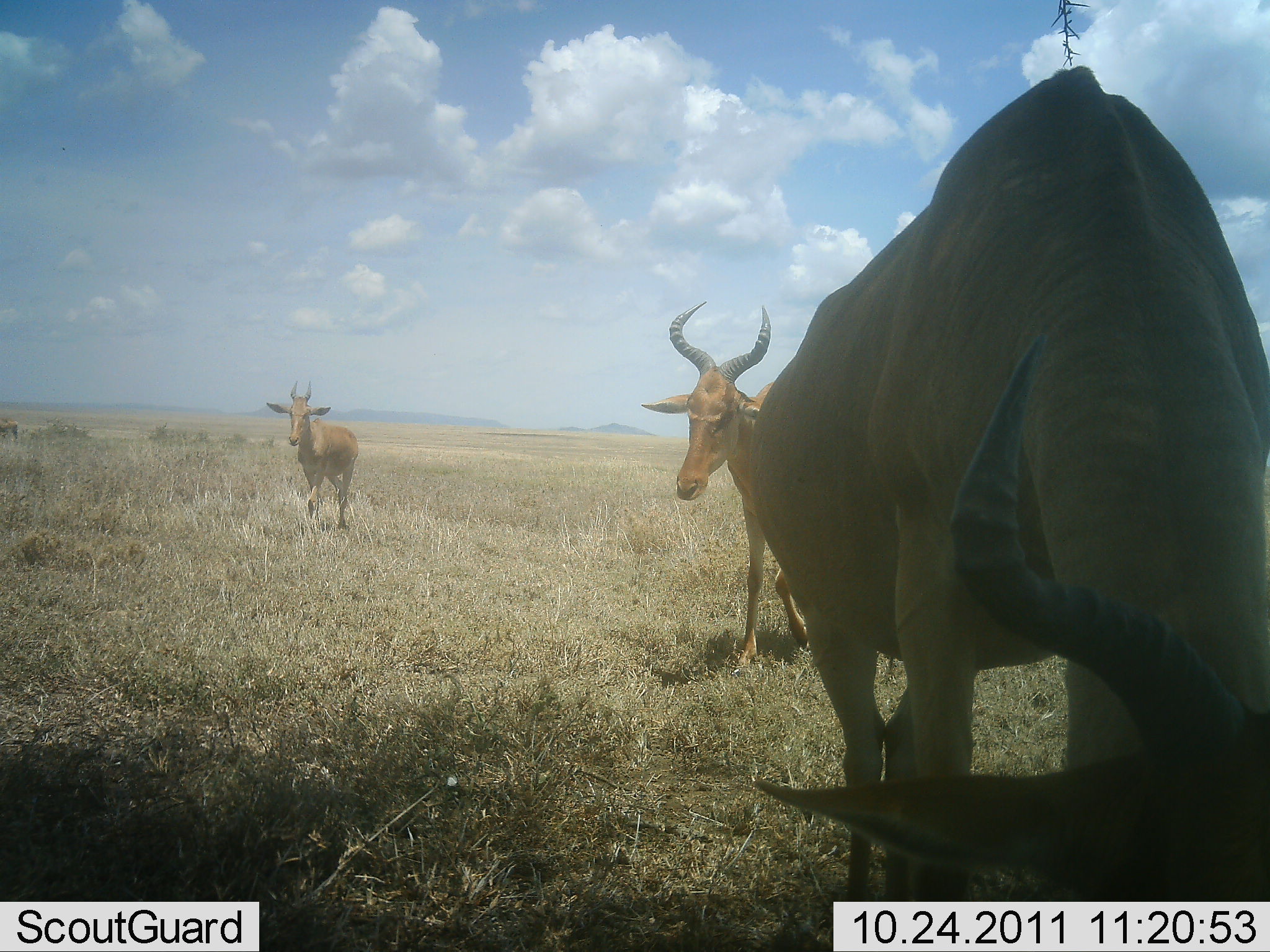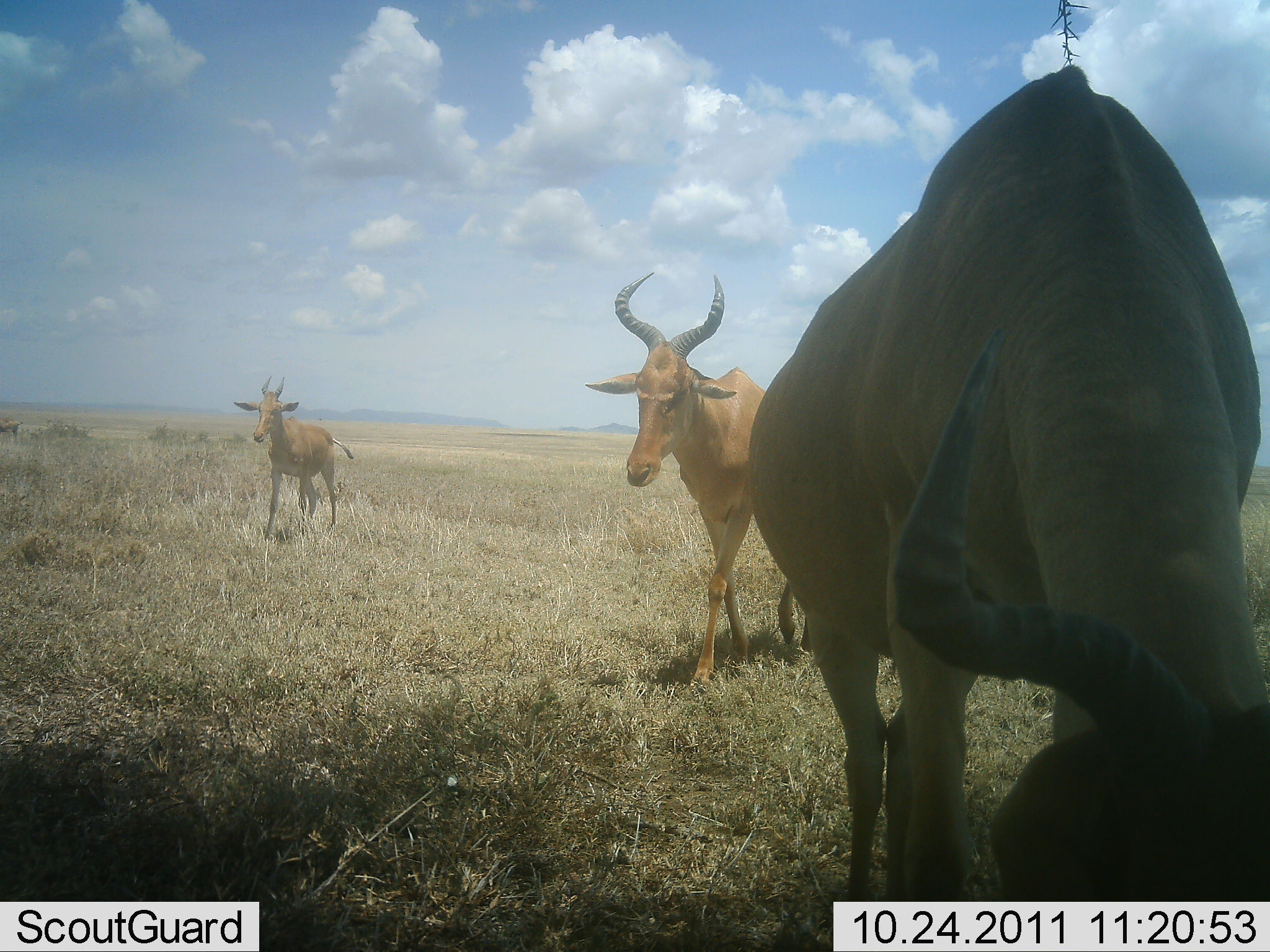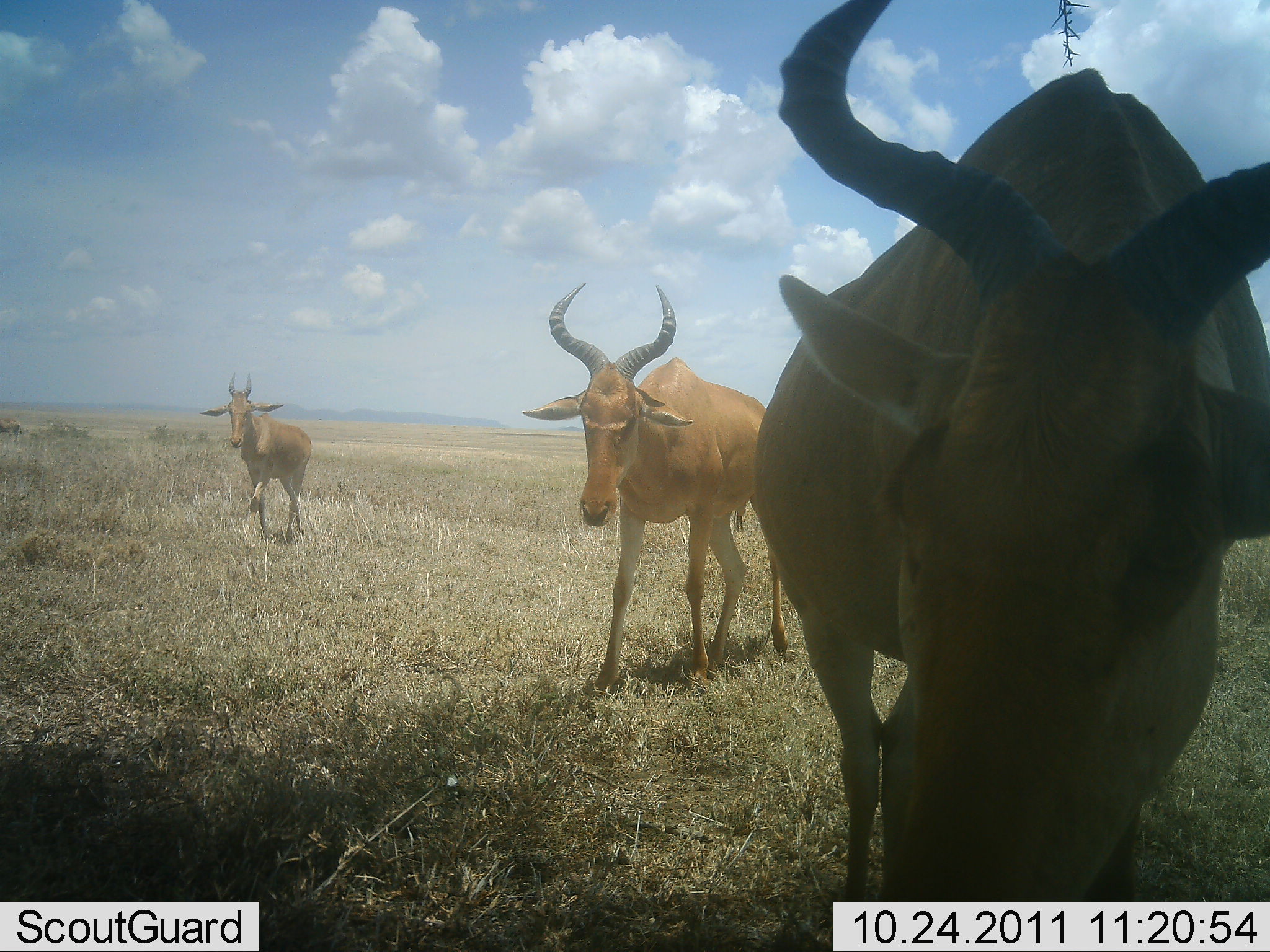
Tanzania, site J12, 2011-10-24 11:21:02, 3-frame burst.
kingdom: Animalia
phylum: Chordata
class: Mammalia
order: Artiodactyla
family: Bovidae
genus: Alcelaphus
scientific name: Alcelaphus buselaphus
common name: hartebeest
Hartebeest (Alcelaphus buselaphus), count 3. Behavior (volunteer vote fractions): standing 31%, resting 0%, moving 85%, interacting 0%. Young present (vote fraction): 8%. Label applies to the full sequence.